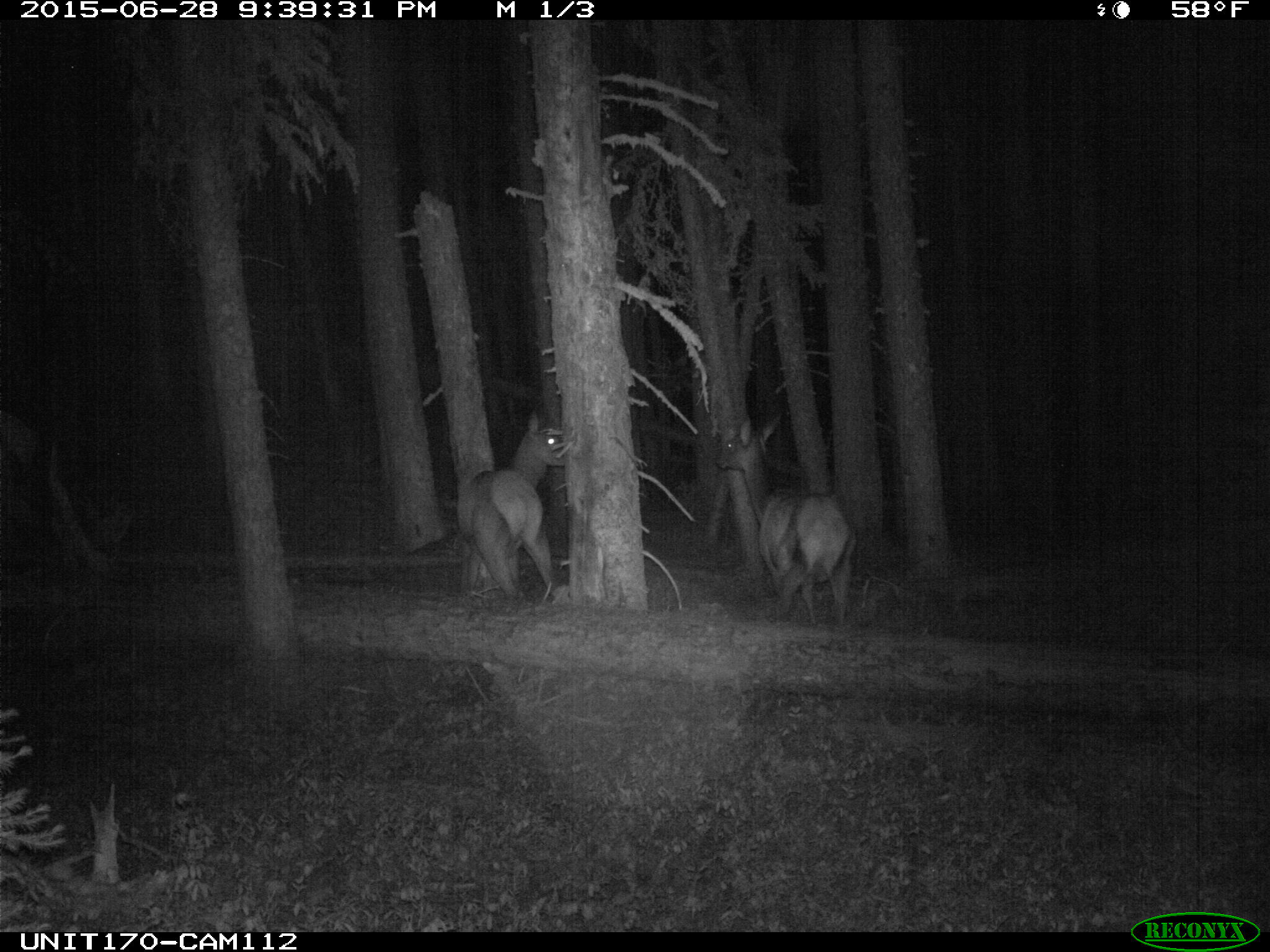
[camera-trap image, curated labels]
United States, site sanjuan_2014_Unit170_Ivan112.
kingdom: Animalia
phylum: Chordata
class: Mammalia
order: Artiodactyla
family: Cervidae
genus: Cervus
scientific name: Cervus elaphus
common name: red deer